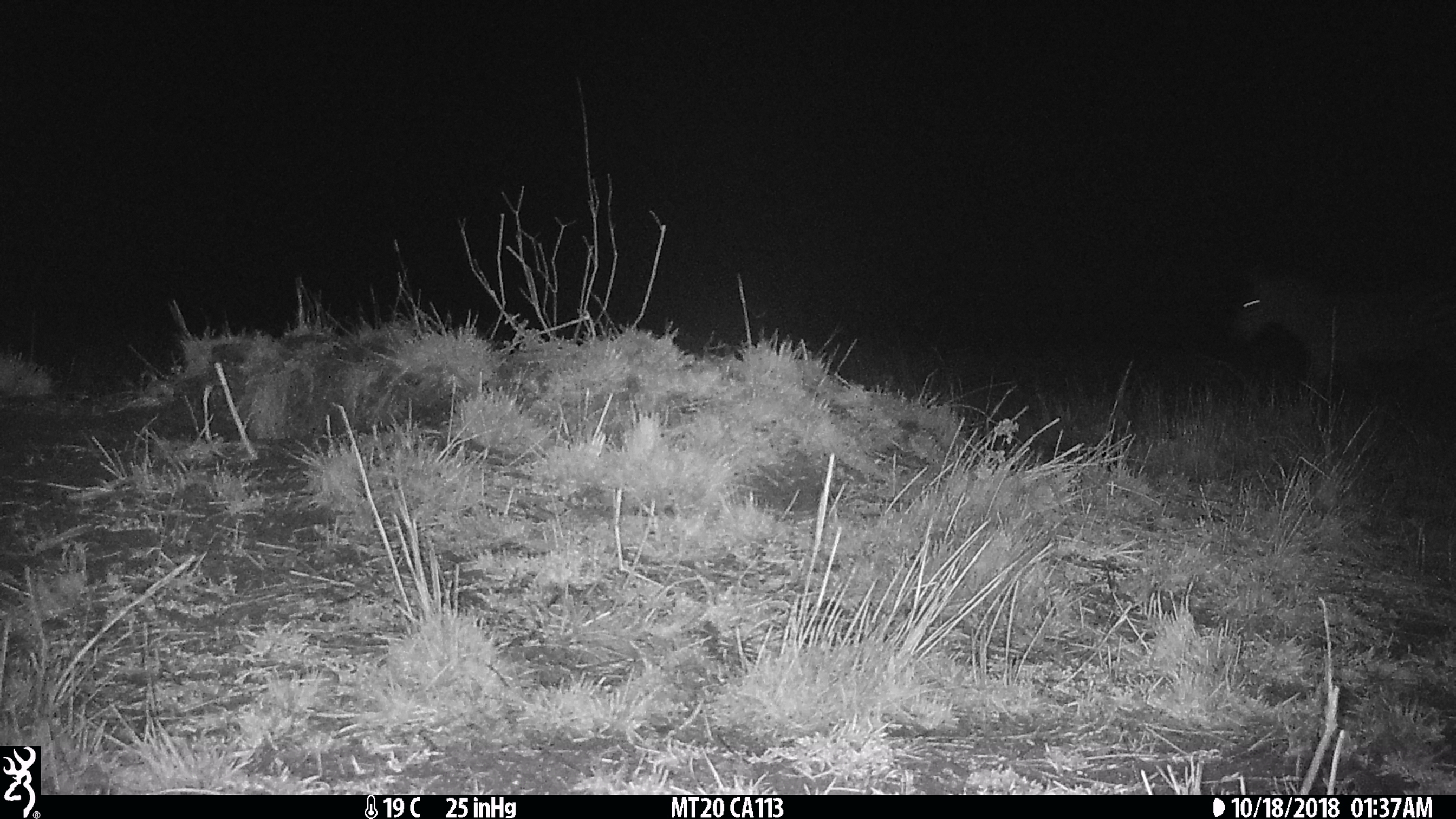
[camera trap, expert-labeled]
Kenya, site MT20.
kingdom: Animalia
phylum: Chordata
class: Mammalia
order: Perissodactyla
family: Equidae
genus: Equus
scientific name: Equus quagga burchellii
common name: burchell's zebra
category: zebra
Zebra (burchell's zebra) (Equus quagga burchellii).